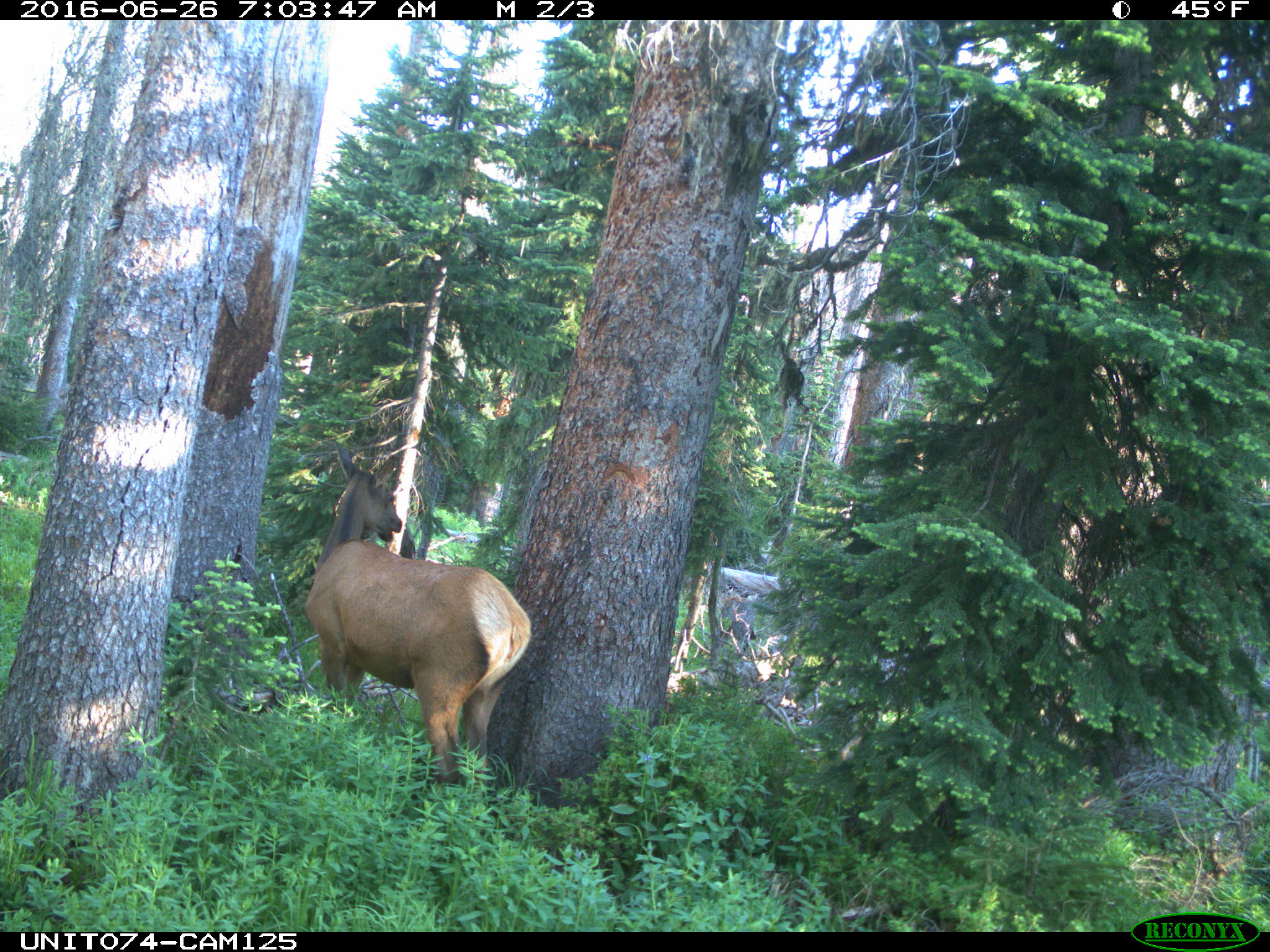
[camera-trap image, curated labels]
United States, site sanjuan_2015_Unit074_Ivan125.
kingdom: Animalia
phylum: Chordata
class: Mammalia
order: Artiodactyla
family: Cervidae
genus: Cervus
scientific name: Cervus elaphus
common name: red deer